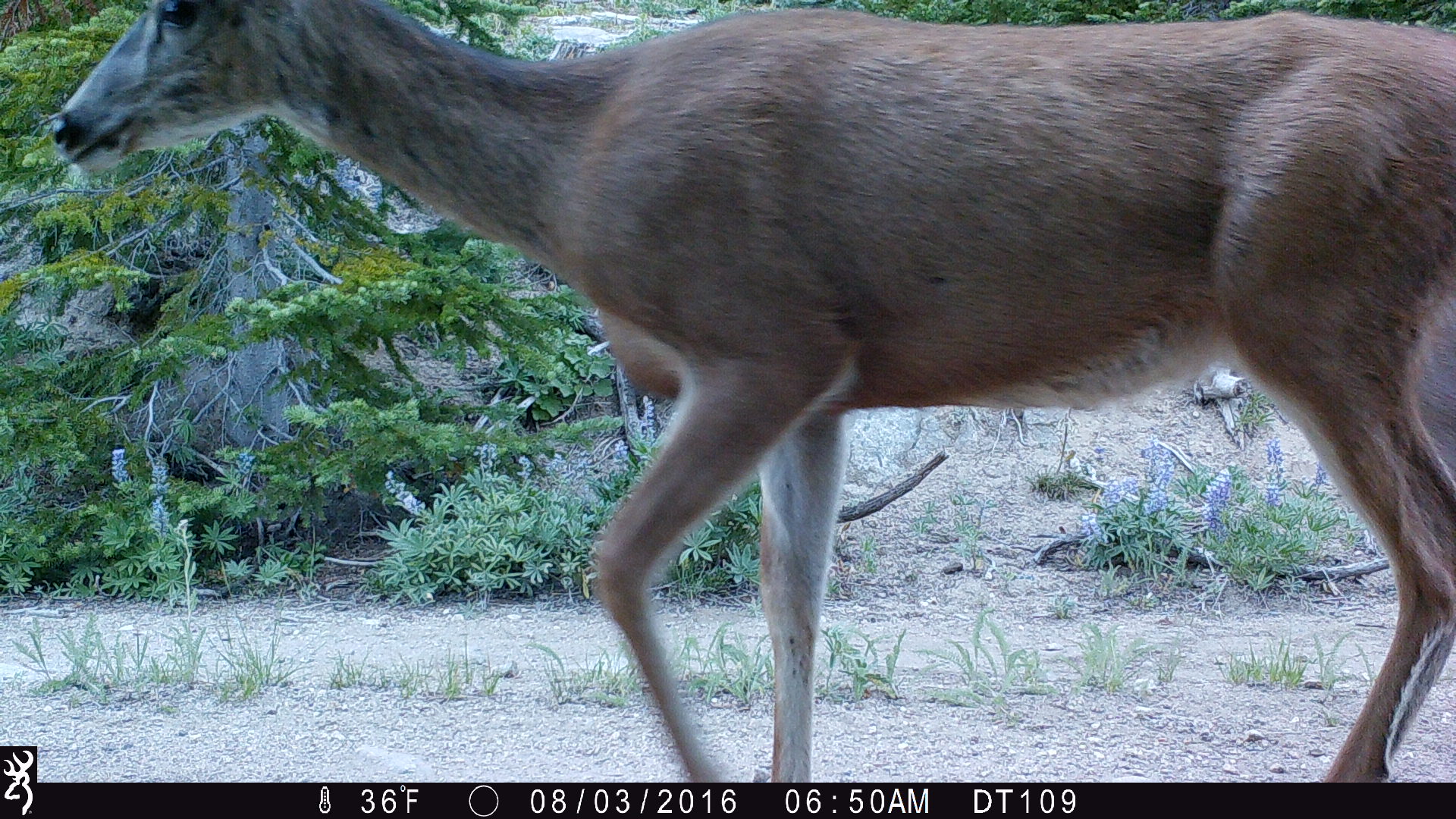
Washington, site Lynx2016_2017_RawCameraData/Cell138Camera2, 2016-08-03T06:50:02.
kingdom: Animalia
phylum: Chordata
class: Mammalia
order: Artiodactyla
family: Cervidae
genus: Odocoileus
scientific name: Odocoileus hemionus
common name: mule deer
Odocoileus hemionus (mule deer). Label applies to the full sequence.